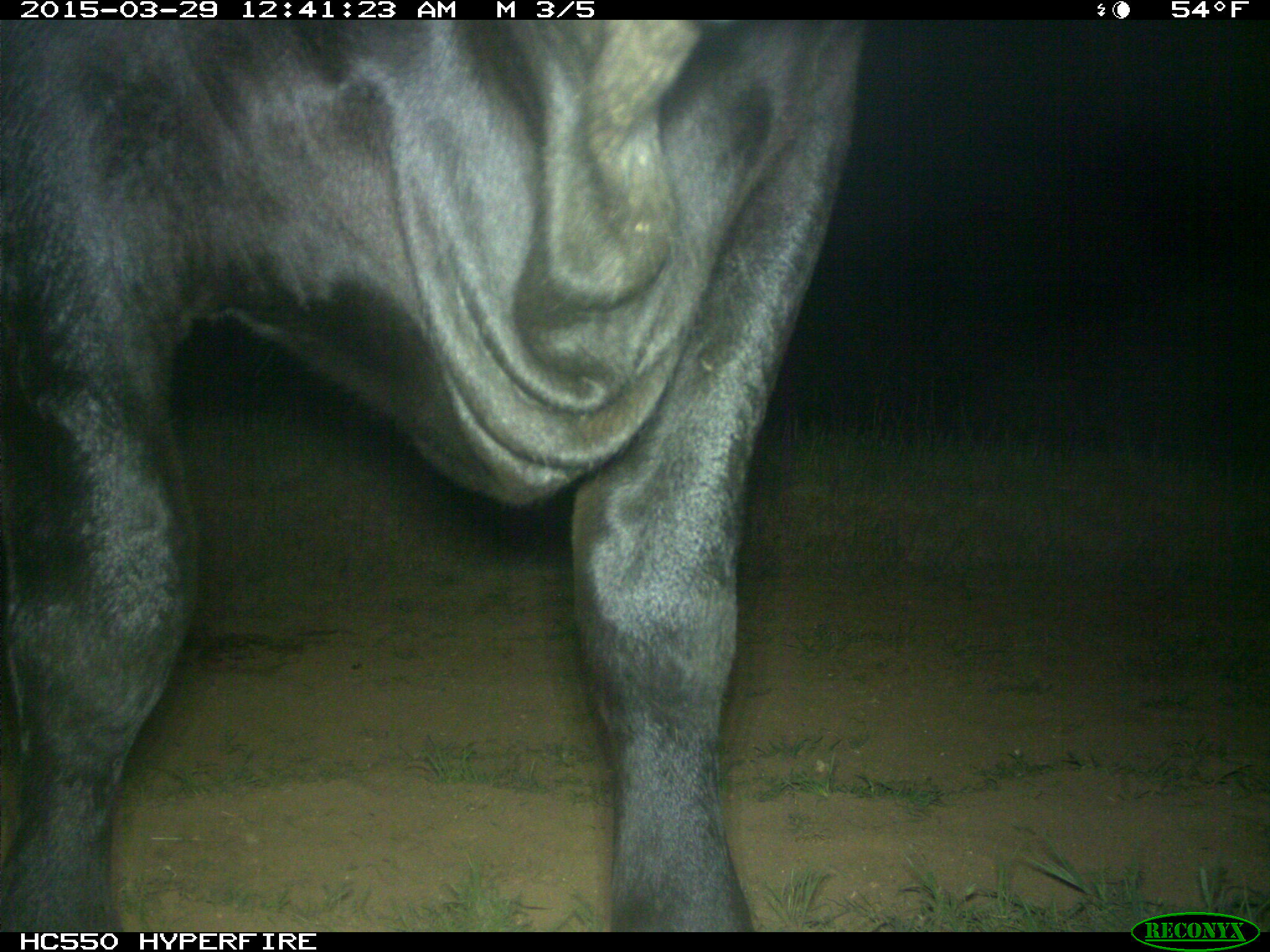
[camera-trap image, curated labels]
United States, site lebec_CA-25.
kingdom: Animalia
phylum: Chordata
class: Mammalia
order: Artiodactyla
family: Bovidae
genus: Bos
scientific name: Bos taurus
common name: domestic cow